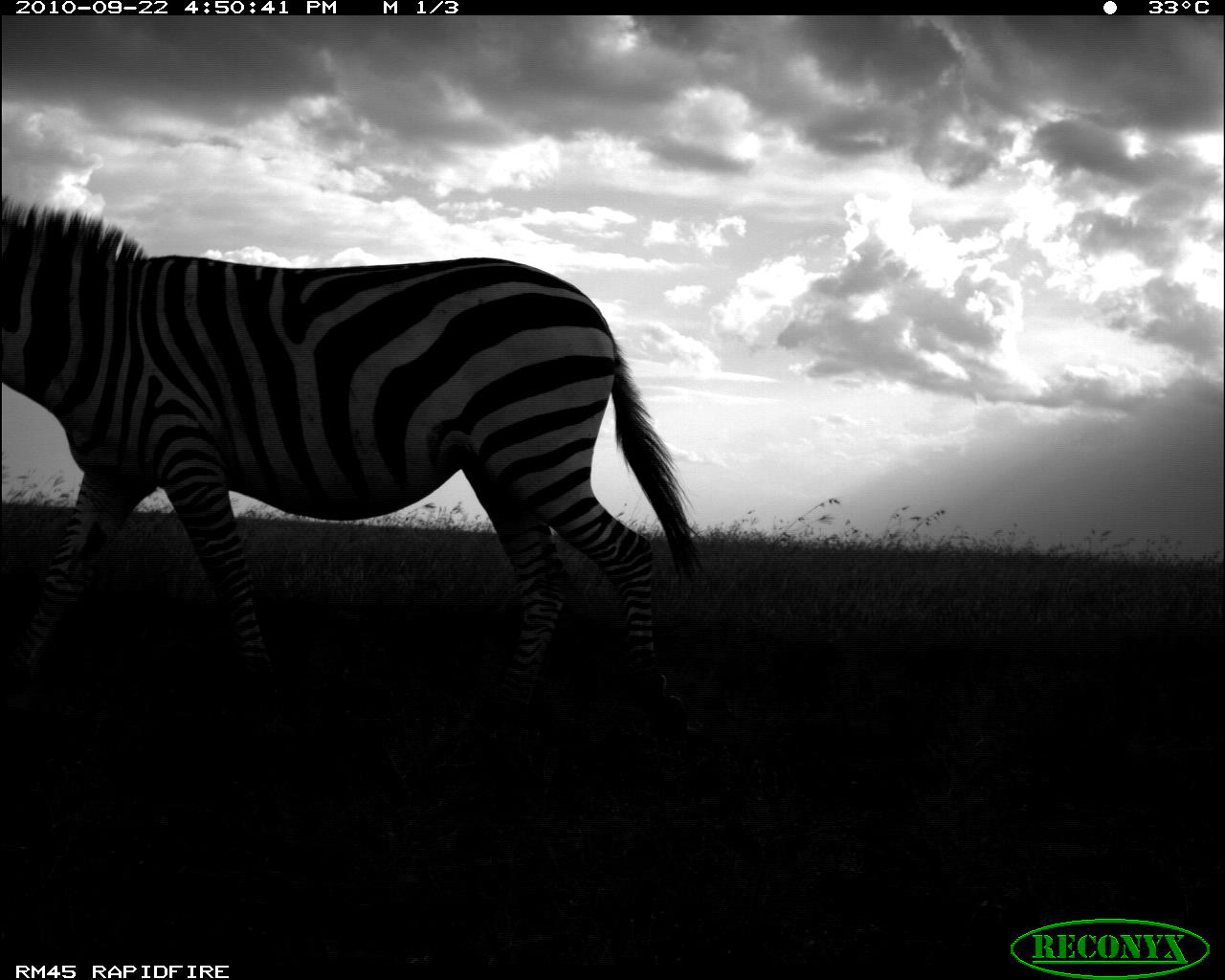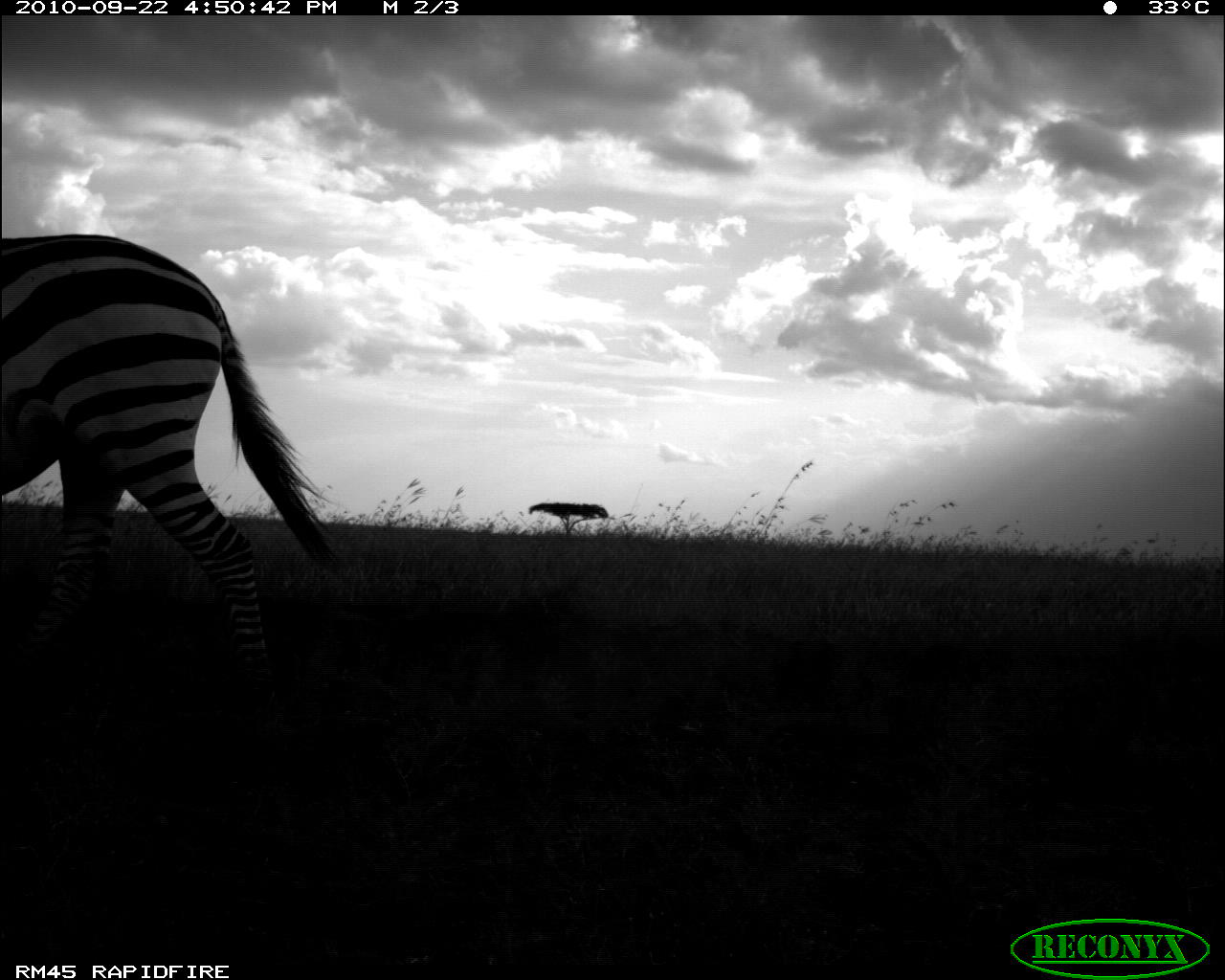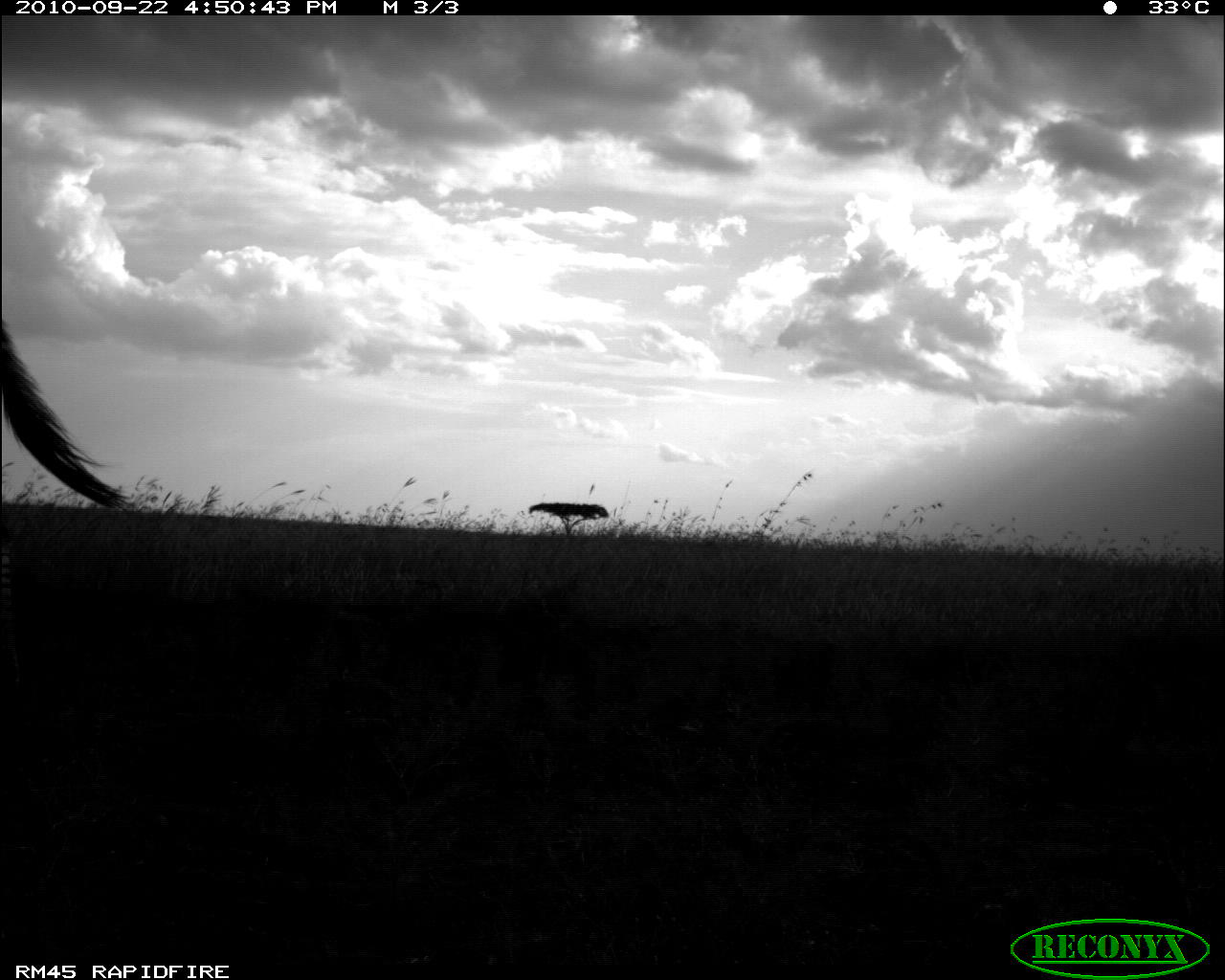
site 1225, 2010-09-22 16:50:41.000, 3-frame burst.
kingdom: Animalia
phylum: Chordata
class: Mammalia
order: Perissodactyla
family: Equidae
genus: Equus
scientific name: Equus quagga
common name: plains zebra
Equus quagga (plains zebra), count 1.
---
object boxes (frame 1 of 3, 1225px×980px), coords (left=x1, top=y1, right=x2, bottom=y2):
equus quagga: (left=0, top=197, right=699, bottom=722)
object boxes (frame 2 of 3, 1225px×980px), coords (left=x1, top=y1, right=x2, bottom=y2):
equus quagga: (left=0, top=233, right=330, bottom=719)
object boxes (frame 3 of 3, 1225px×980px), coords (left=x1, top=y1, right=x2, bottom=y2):
equus quagga: (left=0, top=318, right=127, bottom=693)